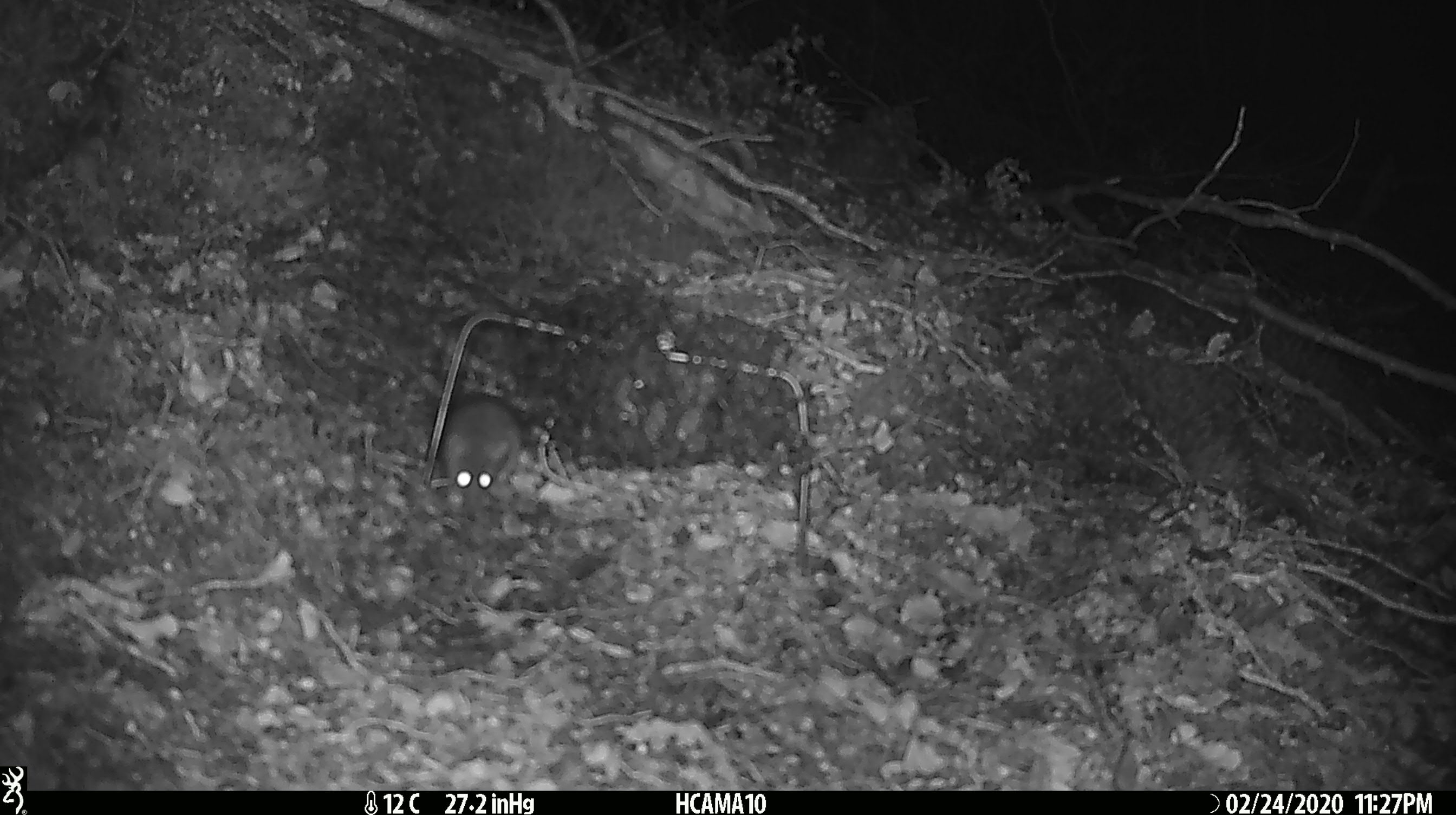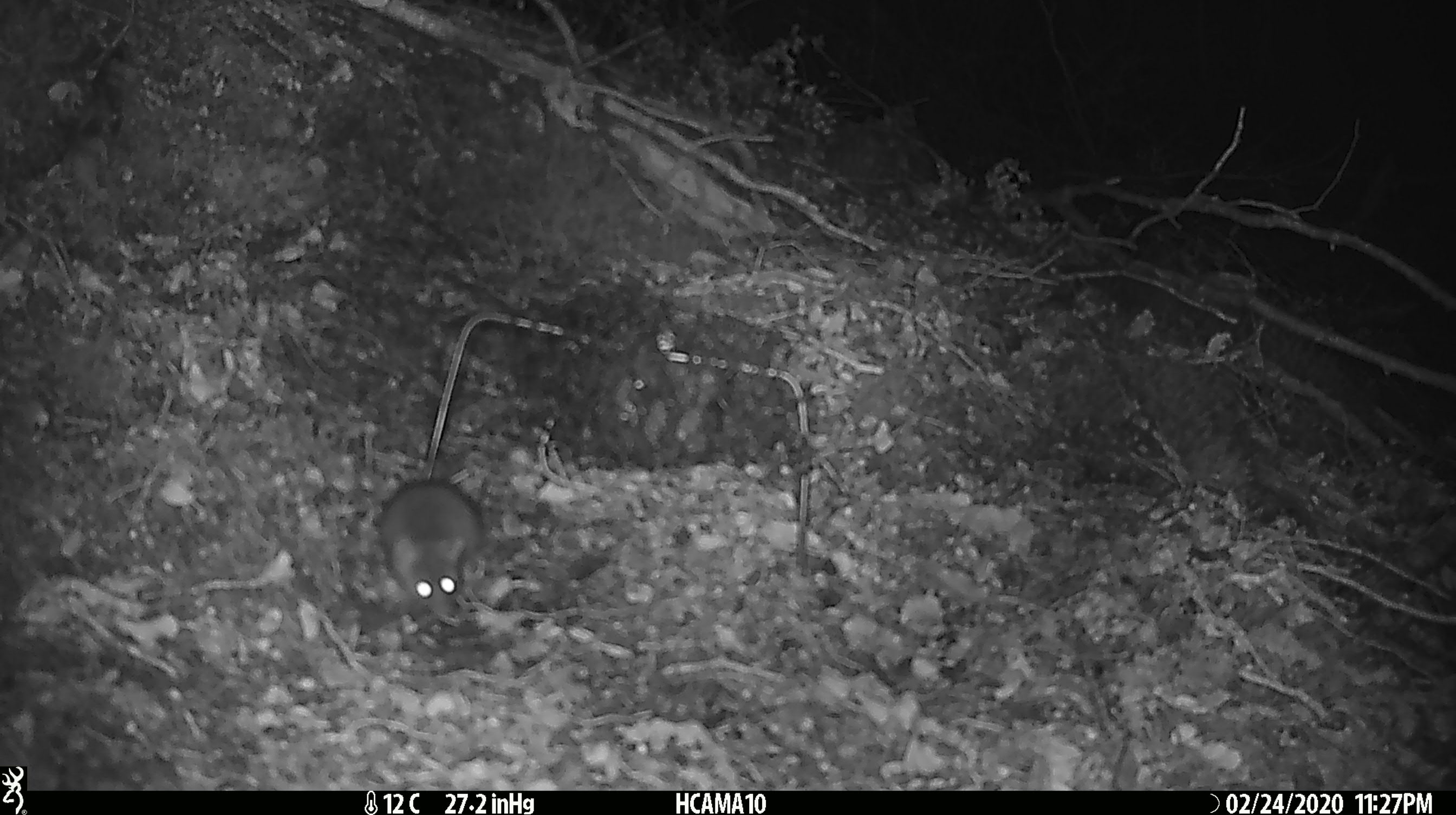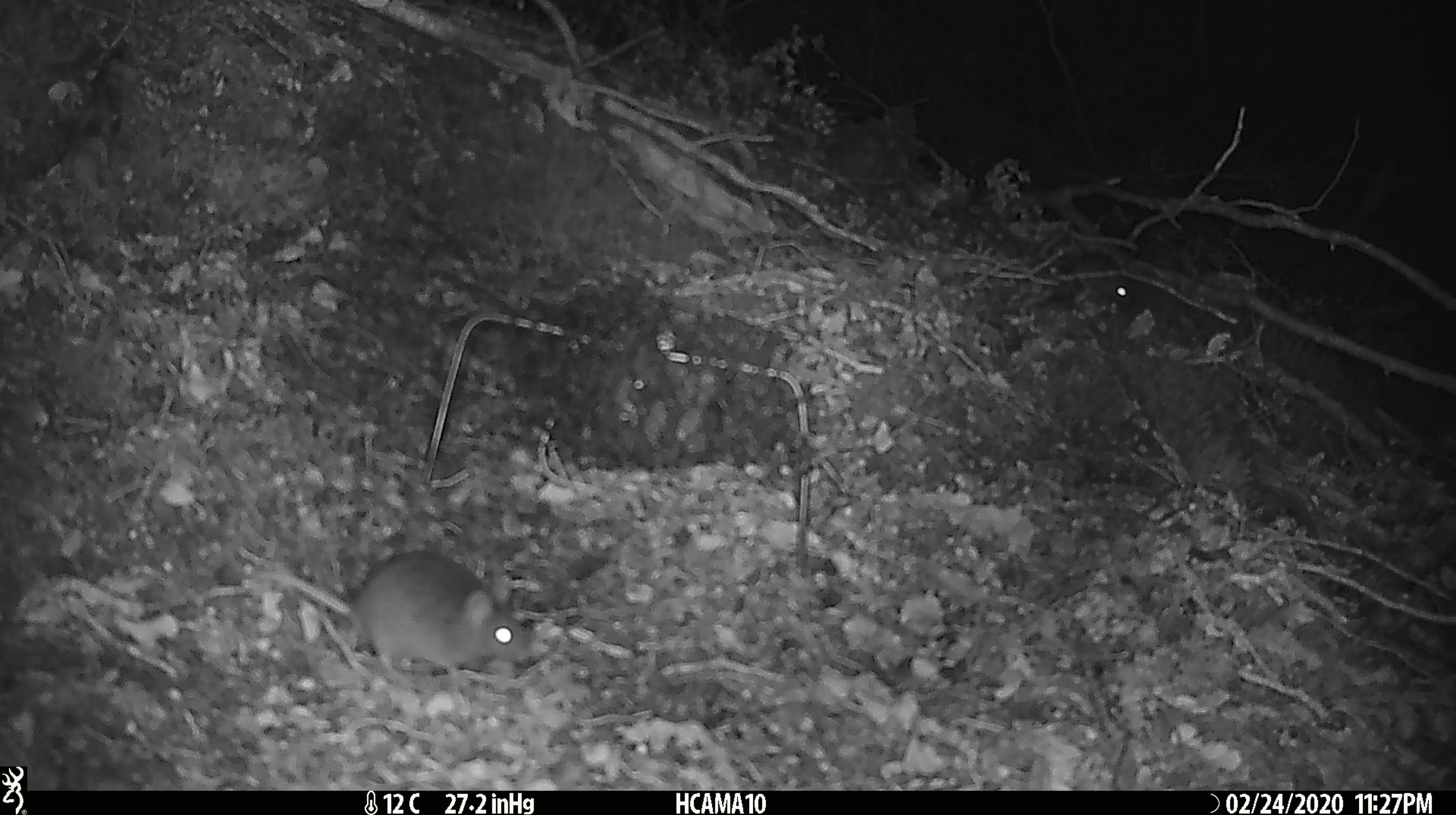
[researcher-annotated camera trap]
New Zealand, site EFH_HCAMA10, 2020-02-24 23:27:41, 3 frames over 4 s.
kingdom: Animalia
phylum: Chordata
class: Mammalia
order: Rodentia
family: Muridae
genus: Mus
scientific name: Mus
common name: mouse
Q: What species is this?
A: Mouse (Mus).